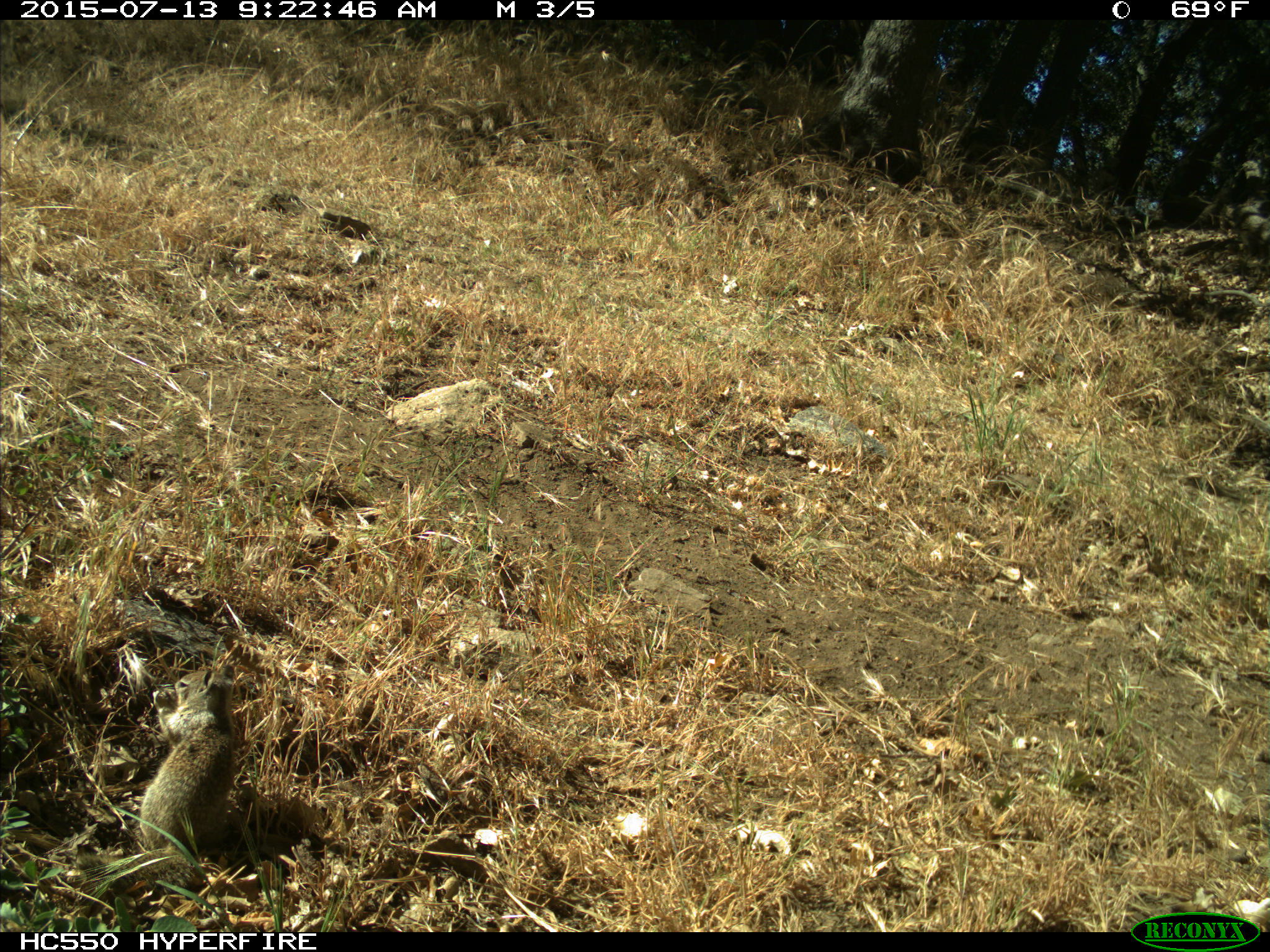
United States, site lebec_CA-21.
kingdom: Animalia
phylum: Chordata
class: Mammalia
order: Rodentia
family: Sciuridae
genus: Otospermophilus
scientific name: Otospermophilus beecheyi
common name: california ground squirrel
Otospermophilus beecheyi (california ground squirrel).